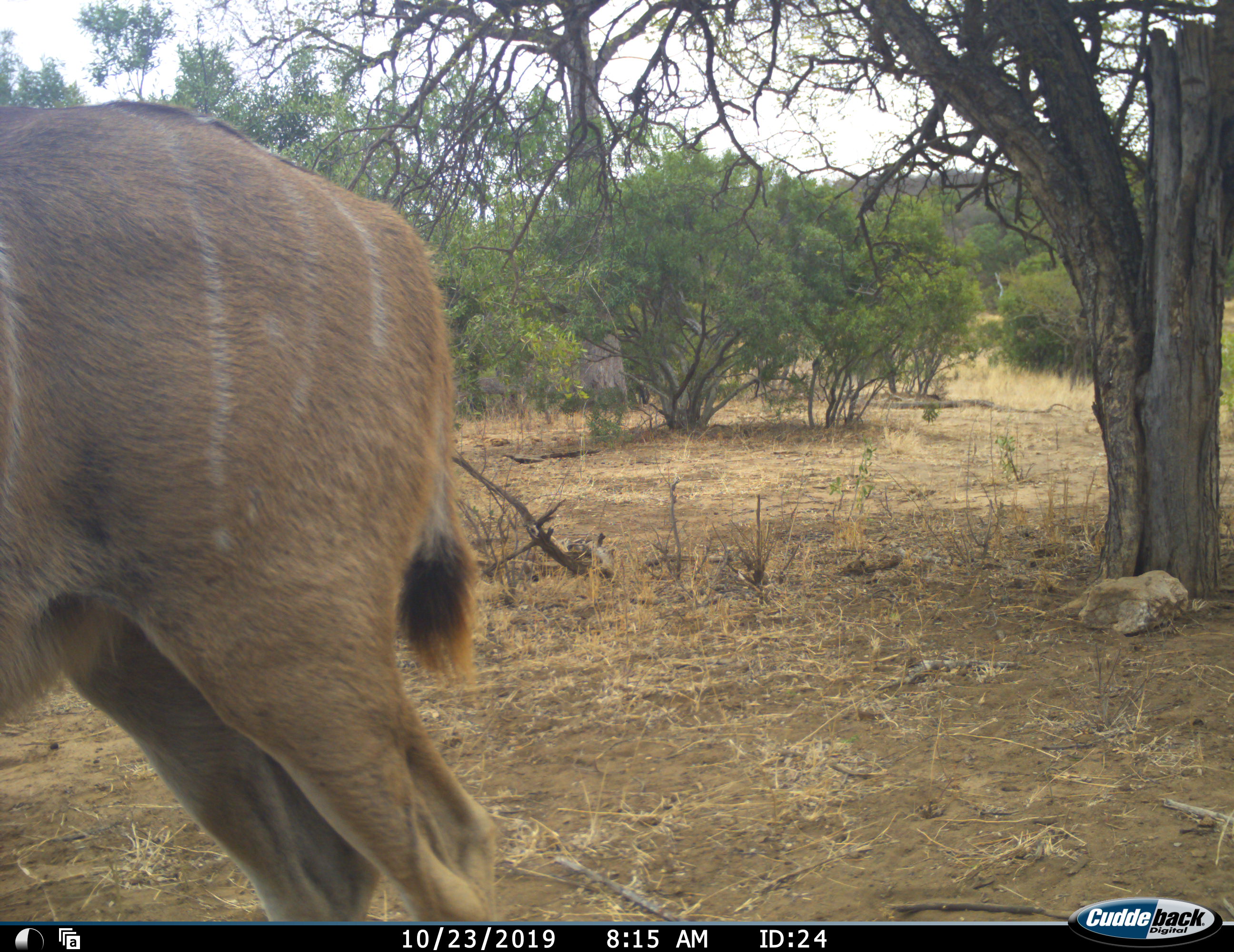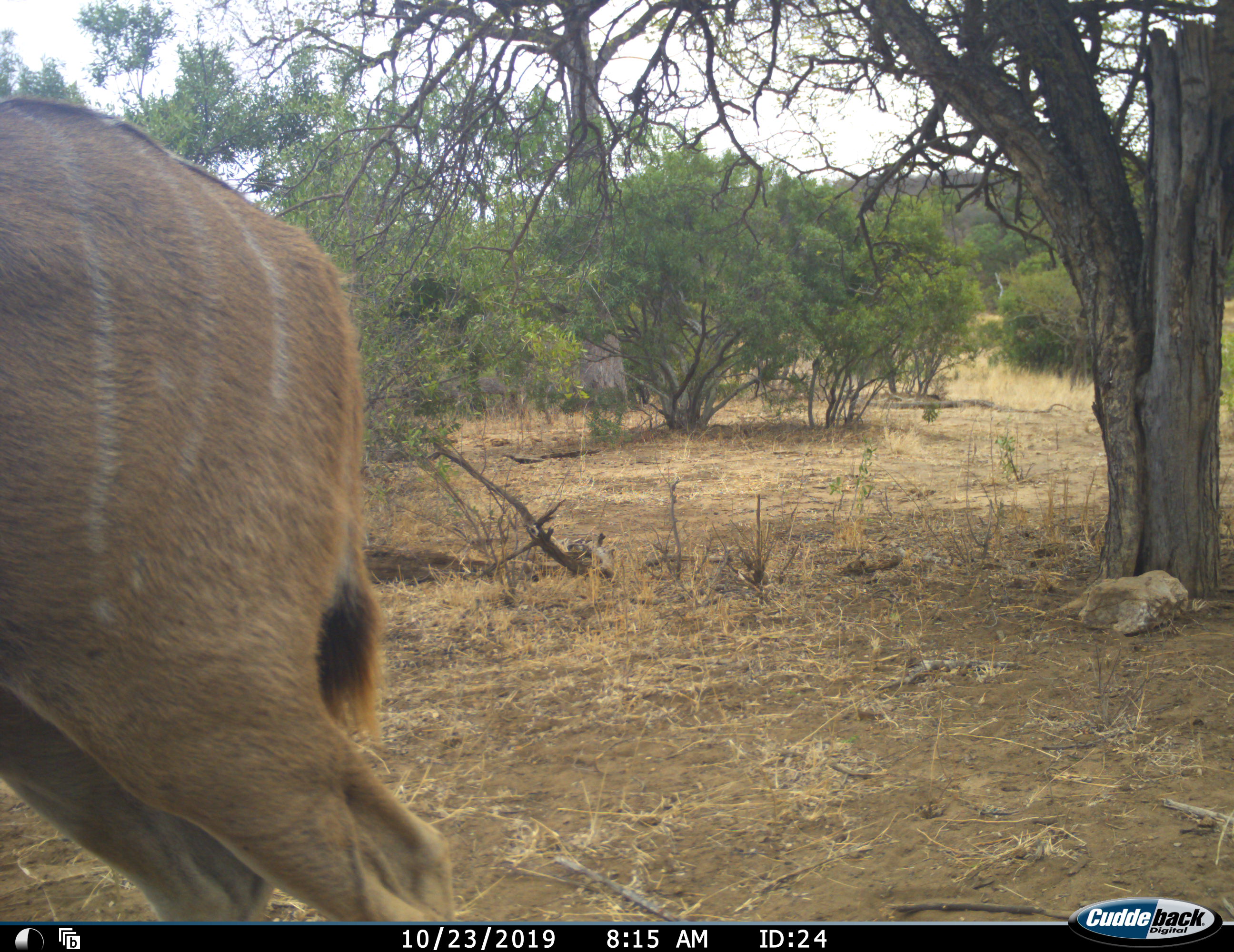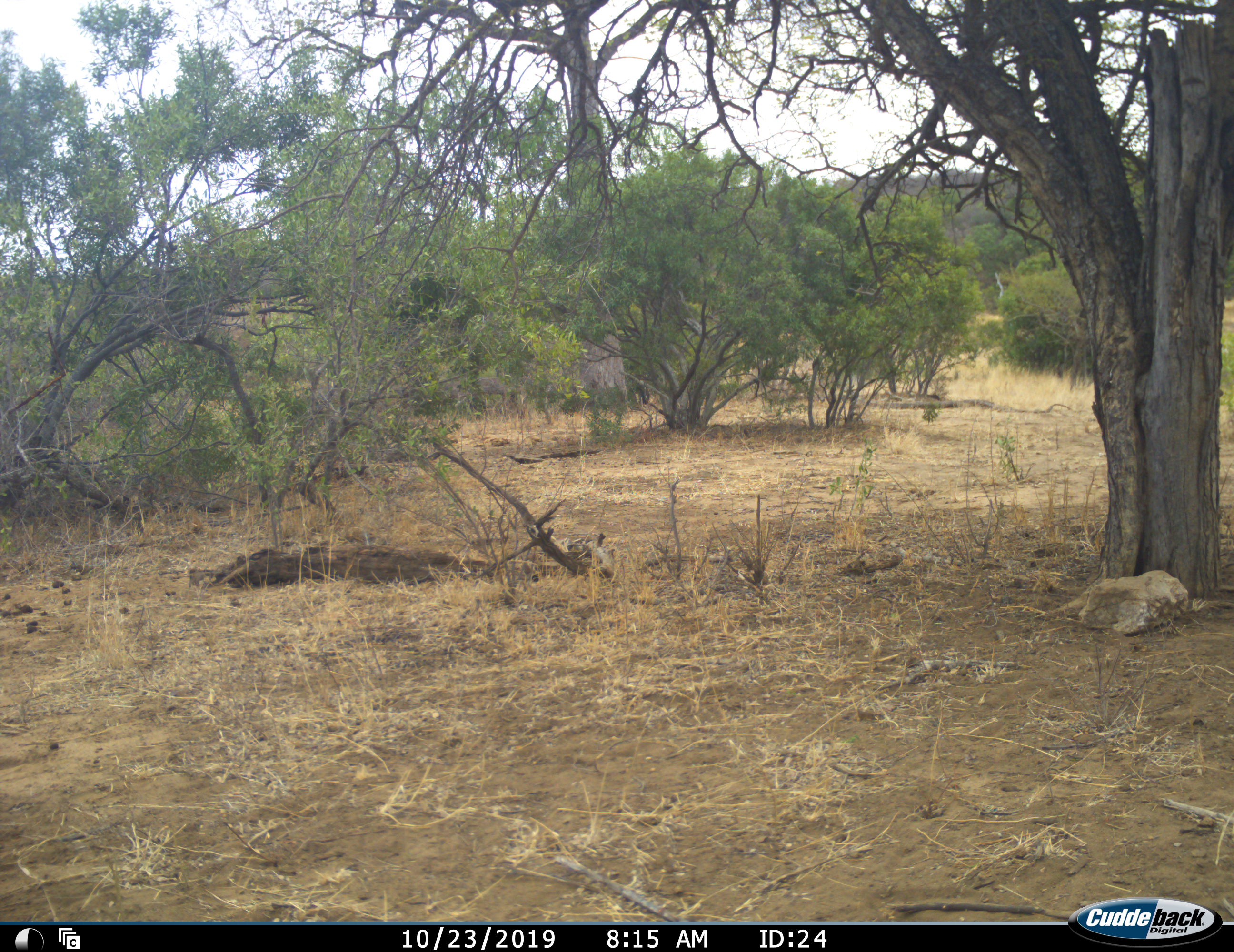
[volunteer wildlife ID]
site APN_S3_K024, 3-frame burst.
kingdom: Animalia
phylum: Chordata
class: Mammalia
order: Artiodactyla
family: Bovidae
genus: Tragelaphus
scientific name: Tragelaphus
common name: kudu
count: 1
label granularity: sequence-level